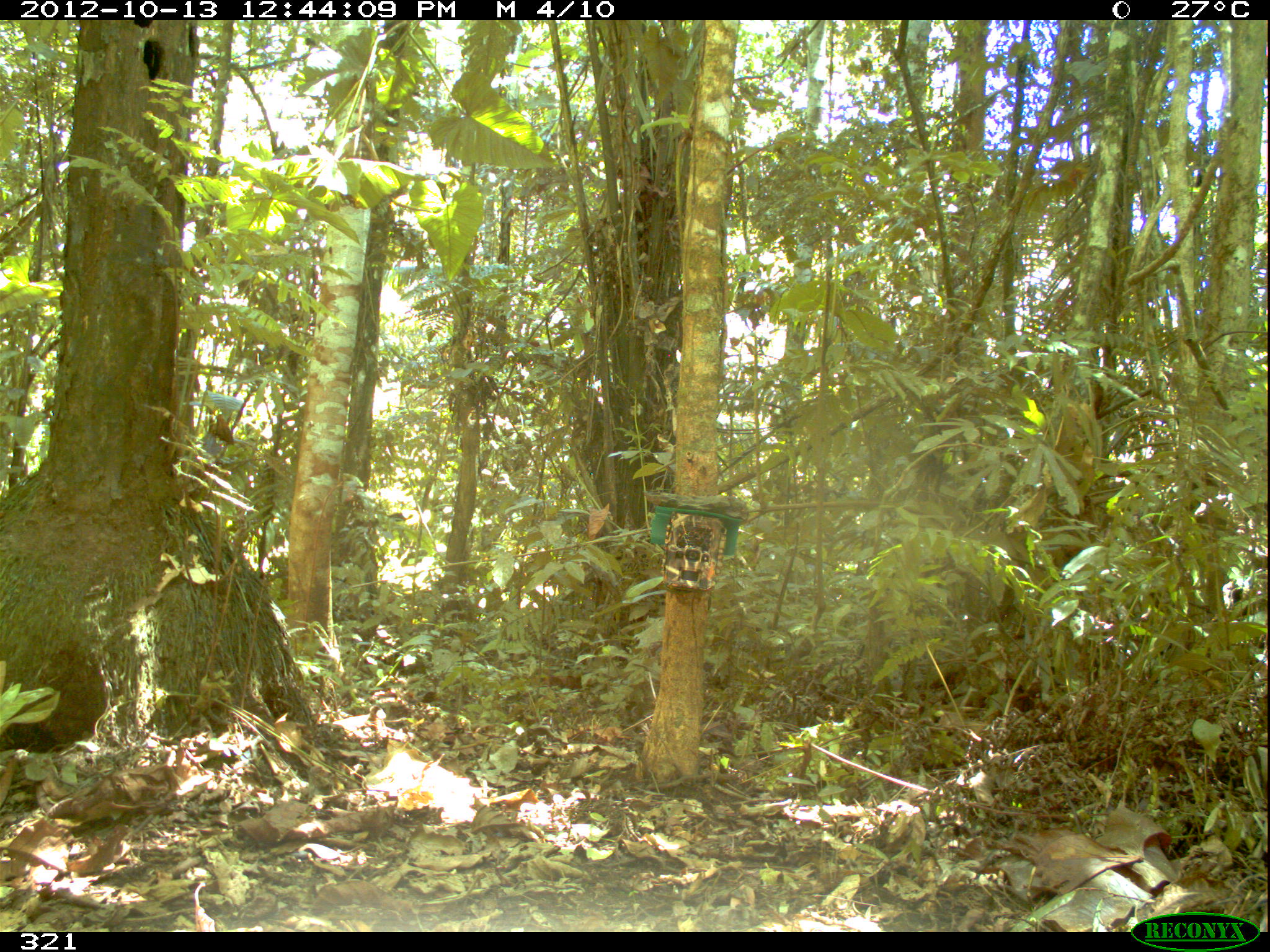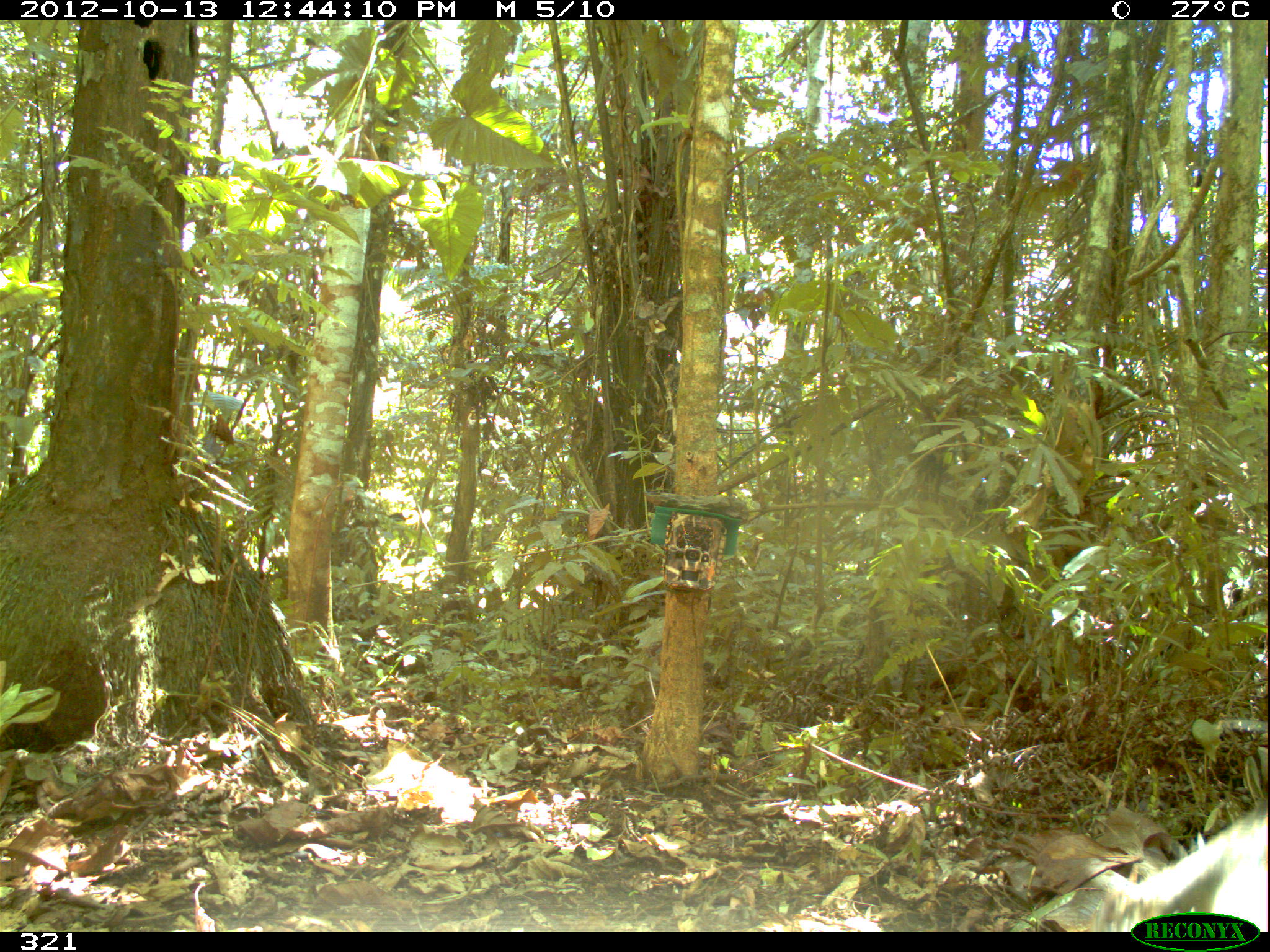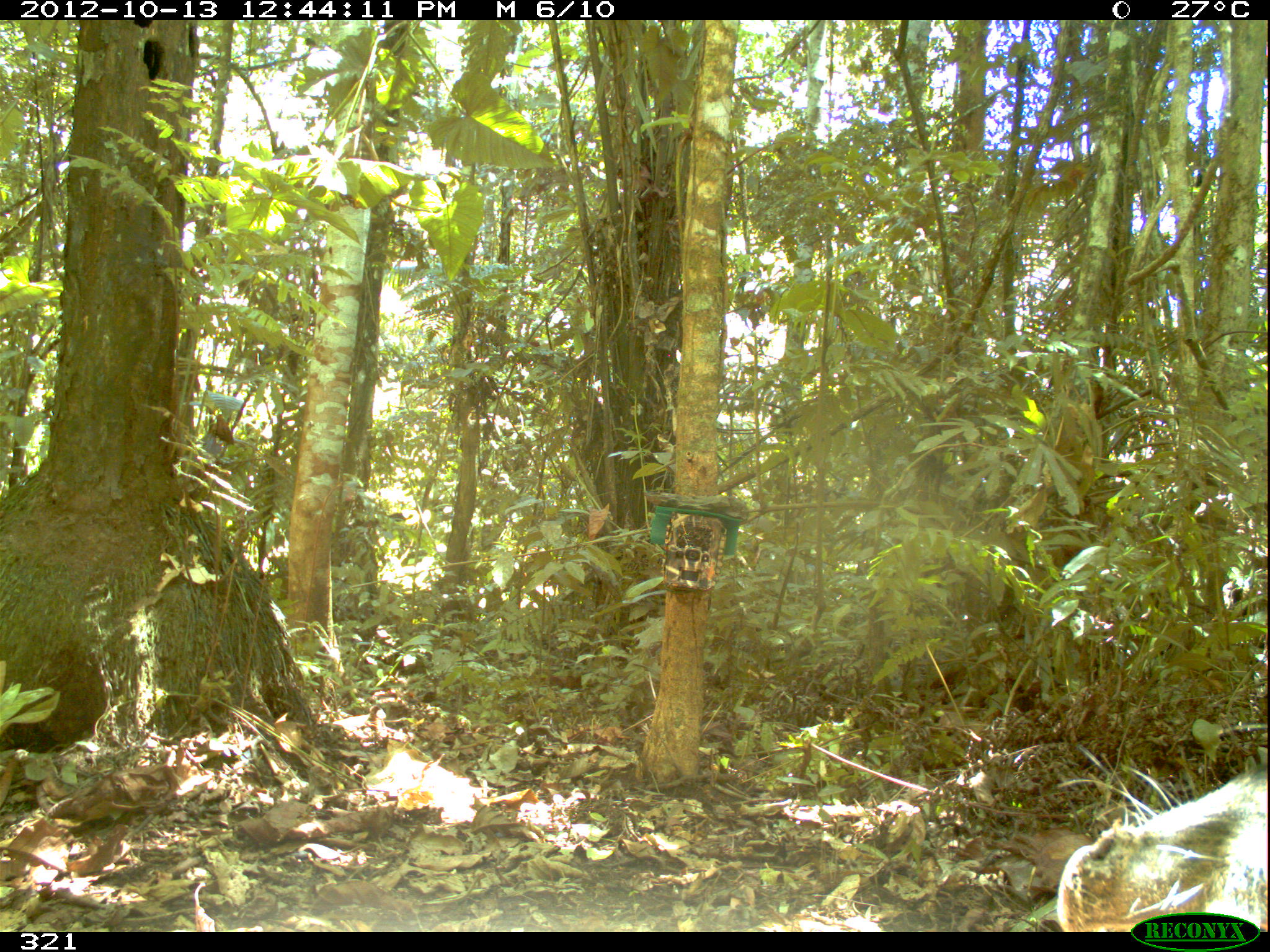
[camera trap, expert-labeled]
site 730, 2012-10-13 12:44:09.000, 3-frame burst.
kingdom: Animalia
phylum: Chordata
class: Mammalia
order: Artiodactyla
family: Tayassuidae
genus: Tayassu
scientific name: Tayassu pecari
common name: white-lipped peccary